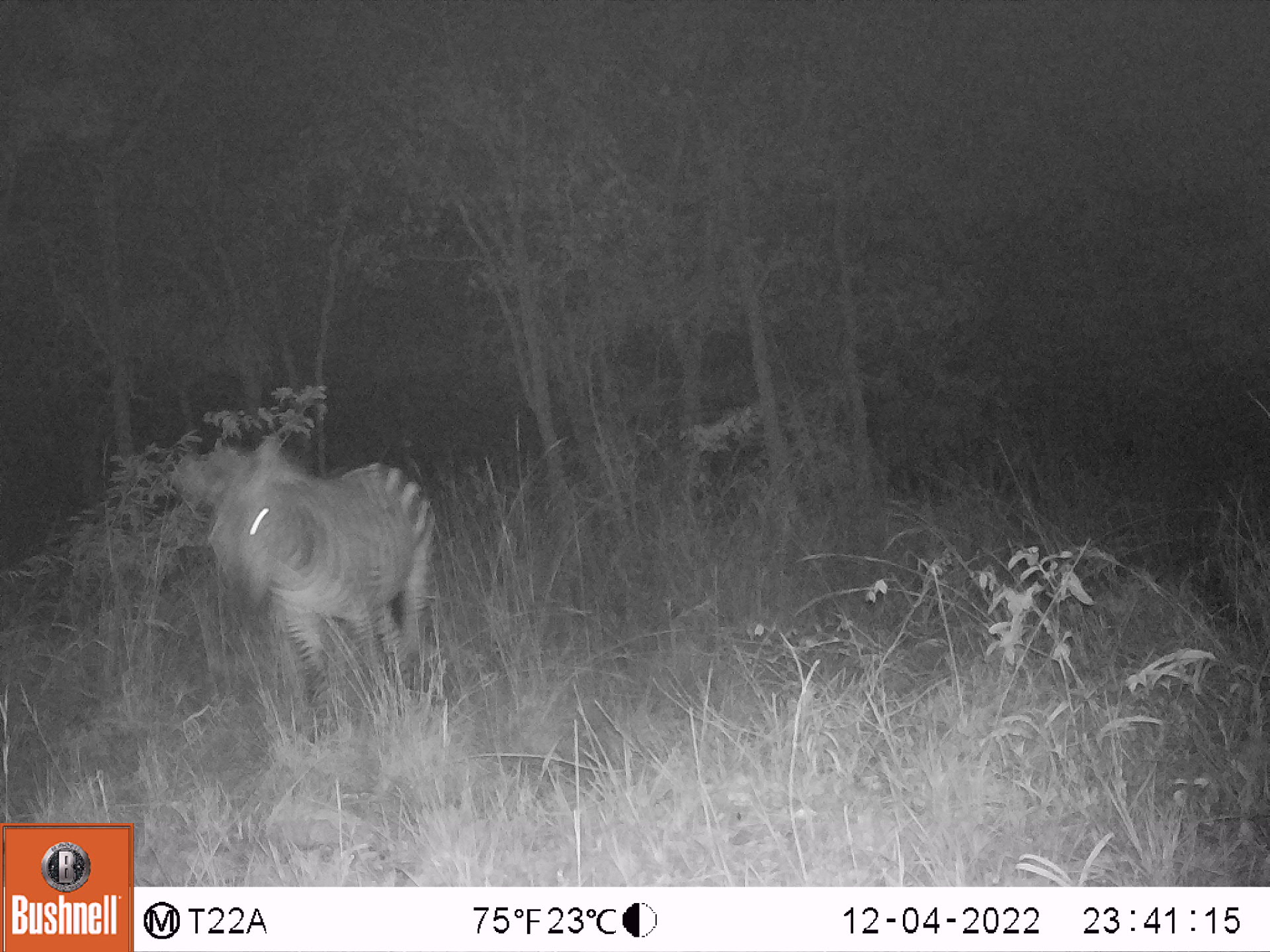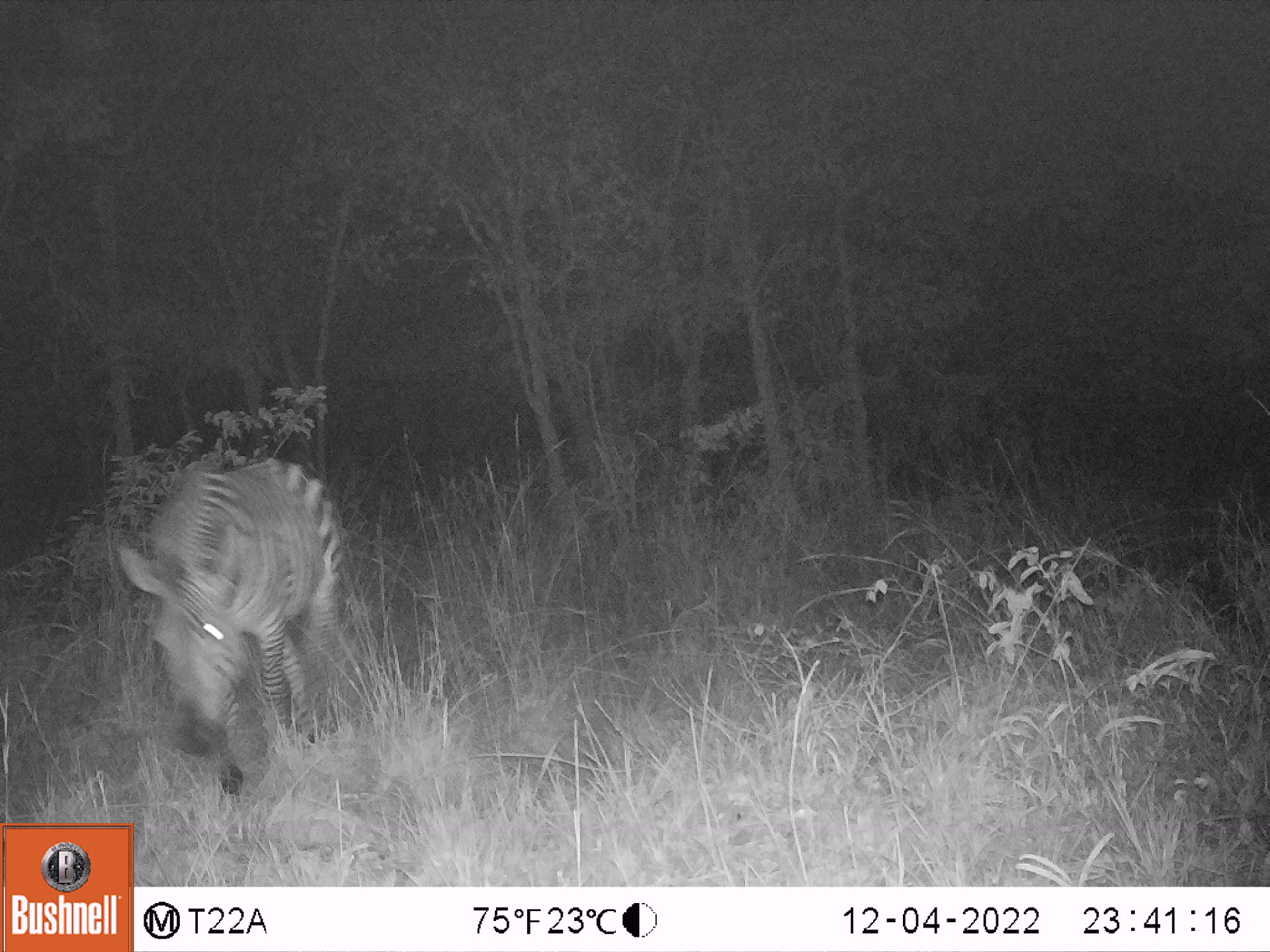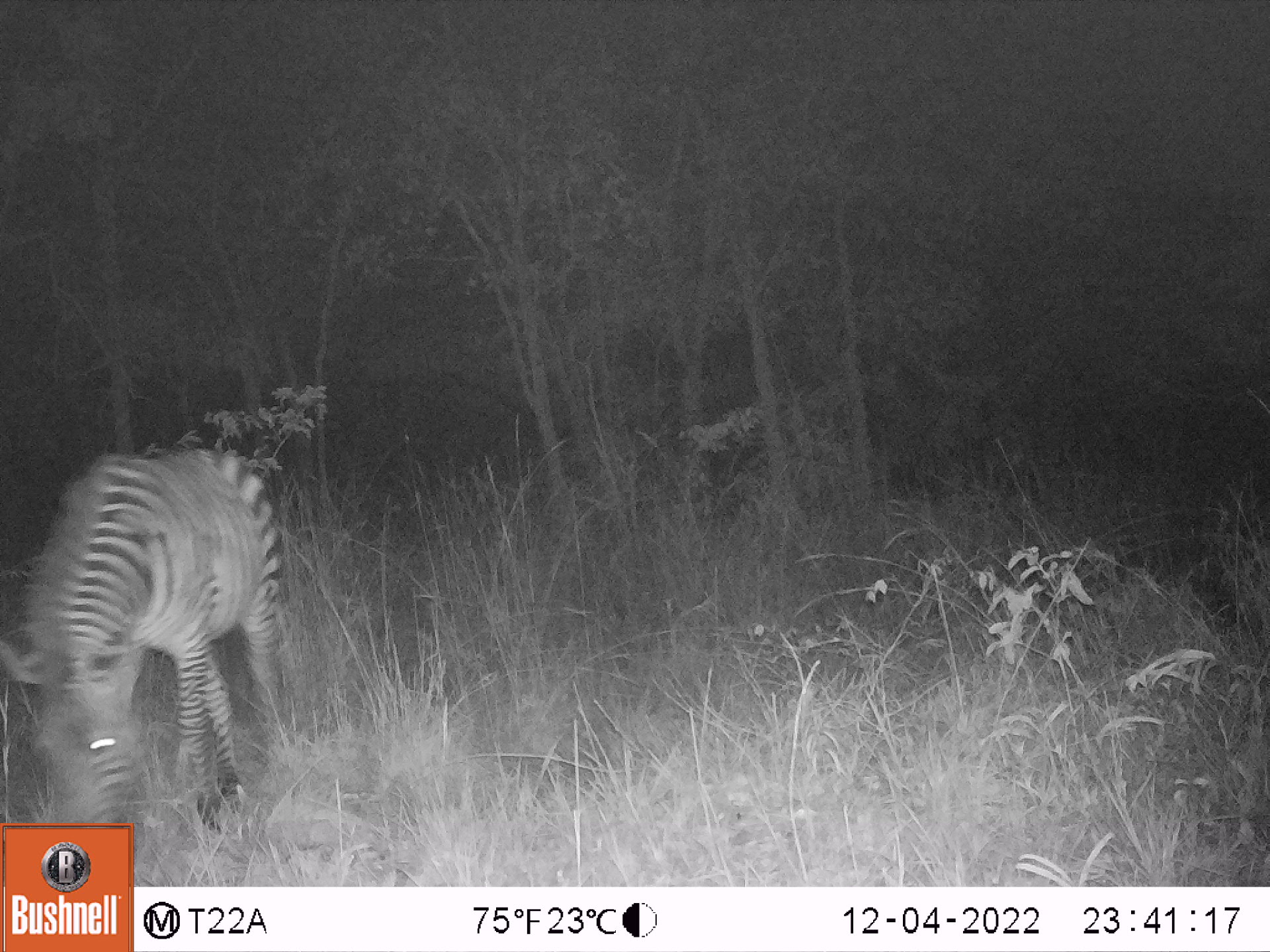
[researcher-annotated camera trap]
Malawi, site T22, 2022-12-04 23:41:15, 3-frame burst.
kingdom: Animalia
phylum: Chordata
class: Mammalia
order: Perissodactyla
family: Equidae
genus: Equus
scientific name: Equus quagga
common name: plains zebra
Plains zebra (Equus quagga), count 1.